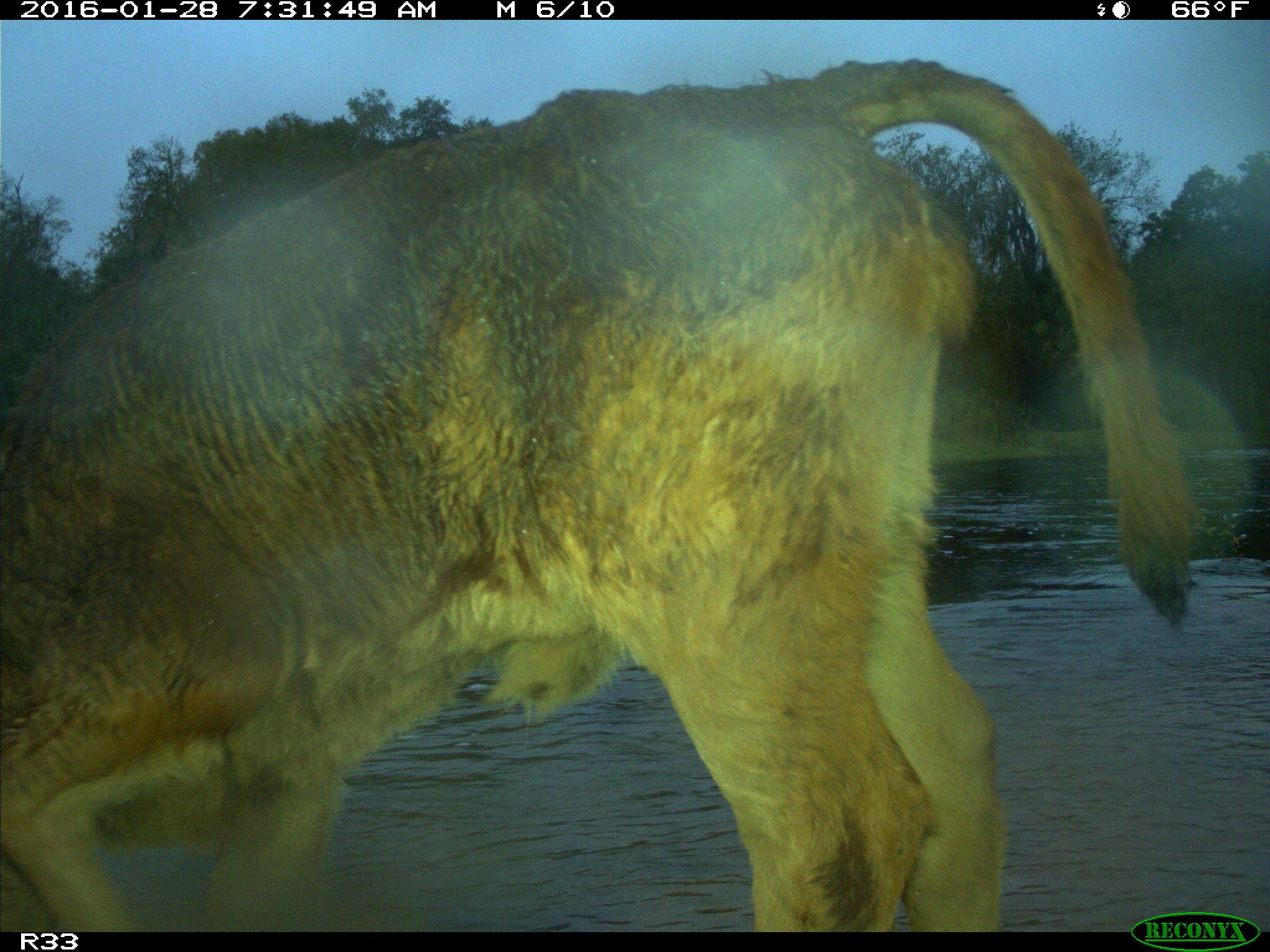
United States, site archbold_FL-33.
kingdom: Animalia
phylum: Chordata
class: Mammalia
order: Artiodactyla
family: Bovidae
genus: Bos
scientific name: Bos taurus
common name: domestic cow